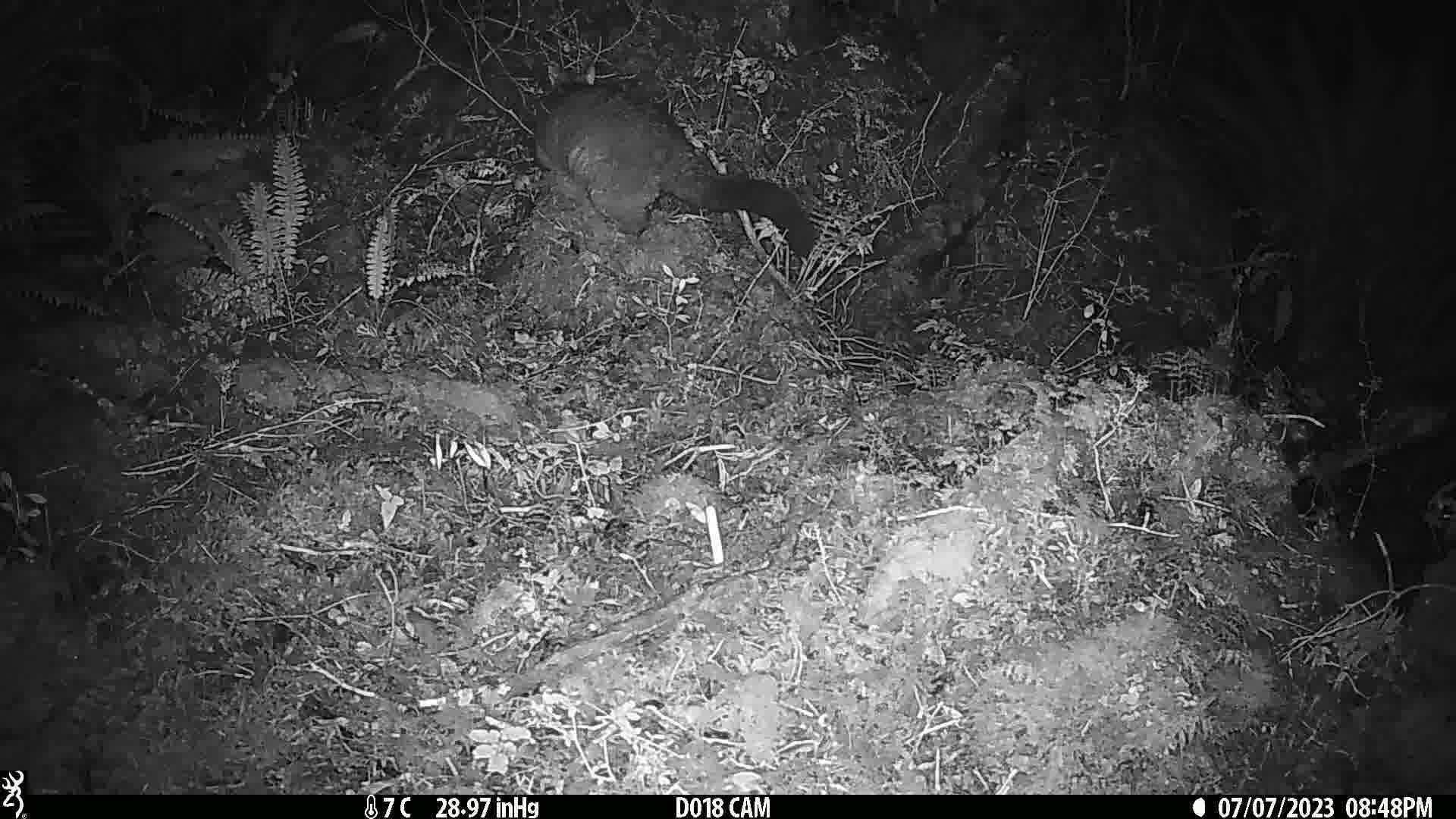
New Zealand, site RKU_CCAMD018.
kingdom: Animalia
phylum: Chordata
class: Mammalia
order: Diprotodontia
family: Phalangeridae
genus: Trichosurus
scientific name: Trichosurus vulpecula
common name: common brushtail possum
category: possum